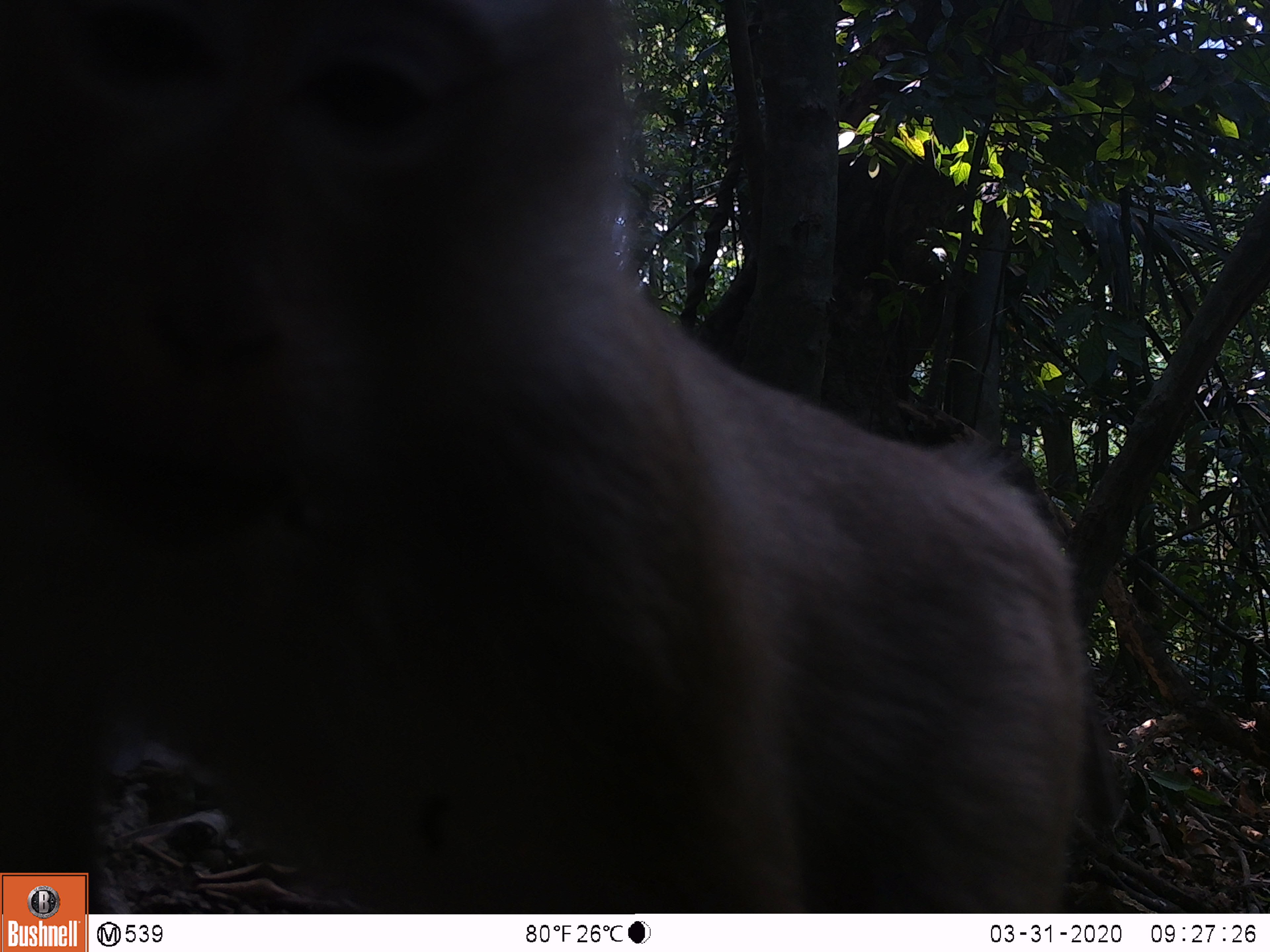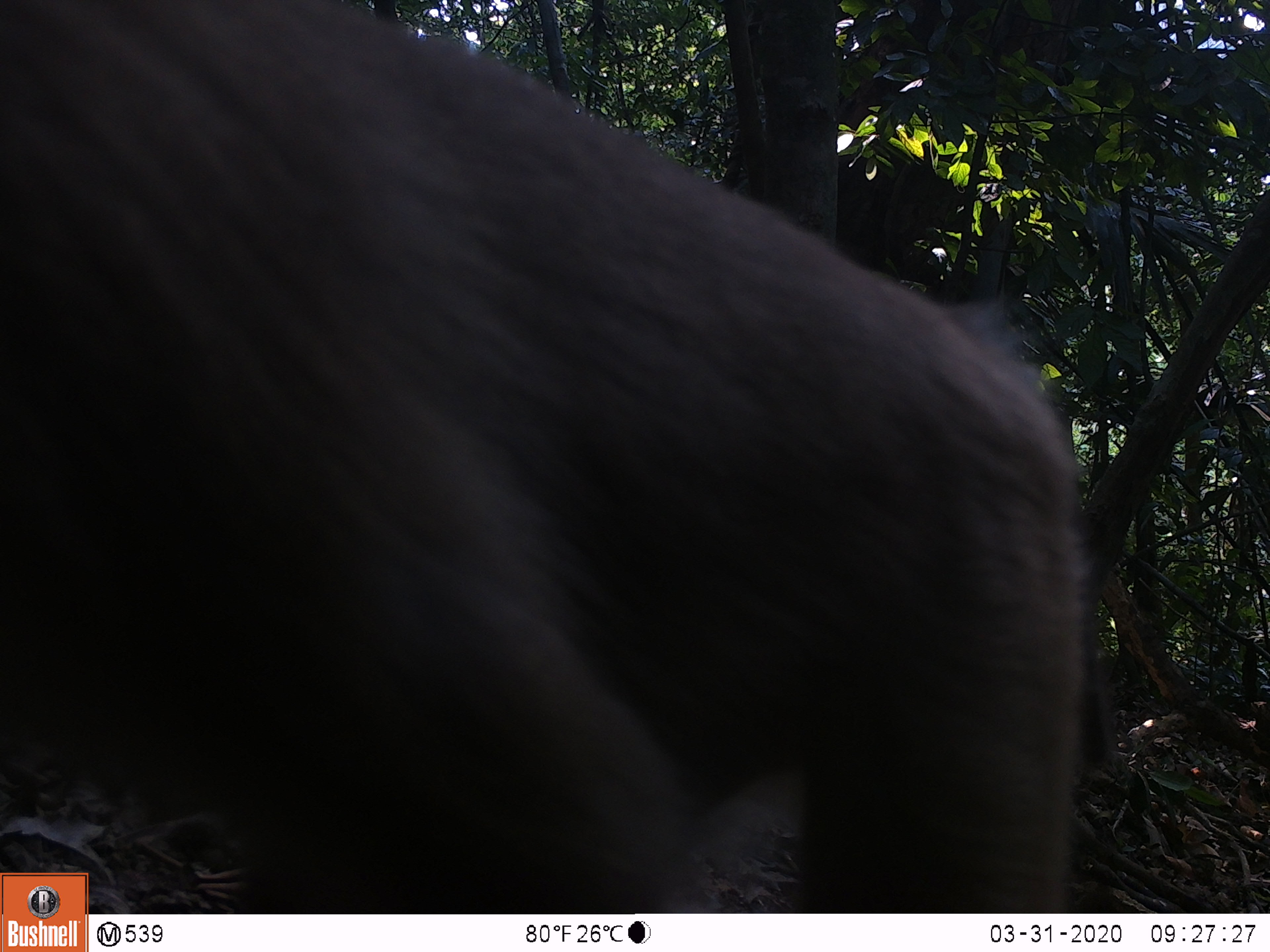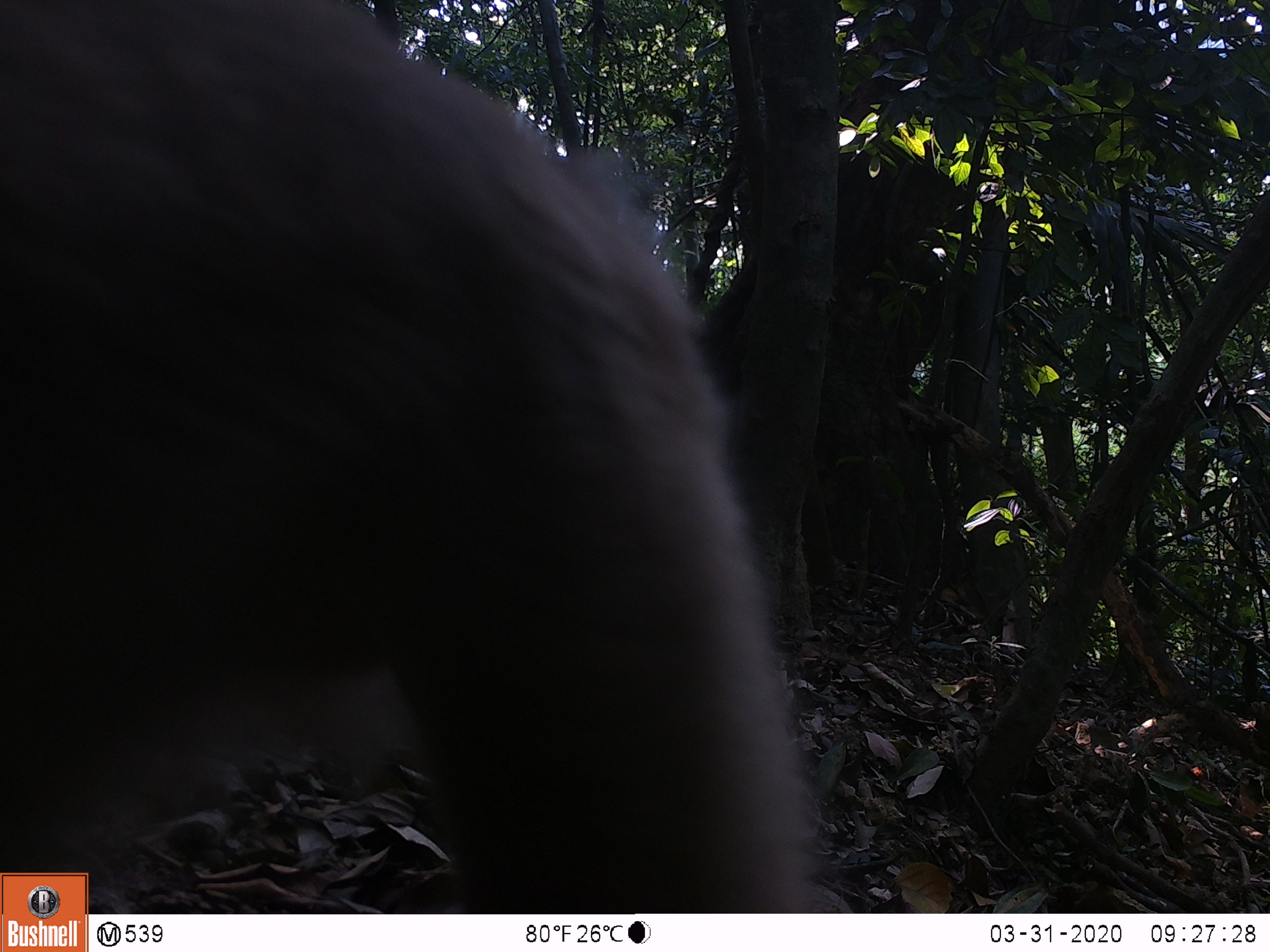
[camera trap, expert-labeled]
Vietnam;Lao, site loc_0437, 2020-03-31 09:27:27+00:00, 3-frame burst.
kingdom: Animalia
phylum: Chordata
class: Mammalia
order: Primates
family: Cercopithecidae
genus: Macaca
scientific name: Macaca nemestrina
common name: pig-tailed macaque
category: pig tailed macaque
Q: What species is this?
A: Pig tailed macaque (pig-tailed macaque) (Macaca nemestrina).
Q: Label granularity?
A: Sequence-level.